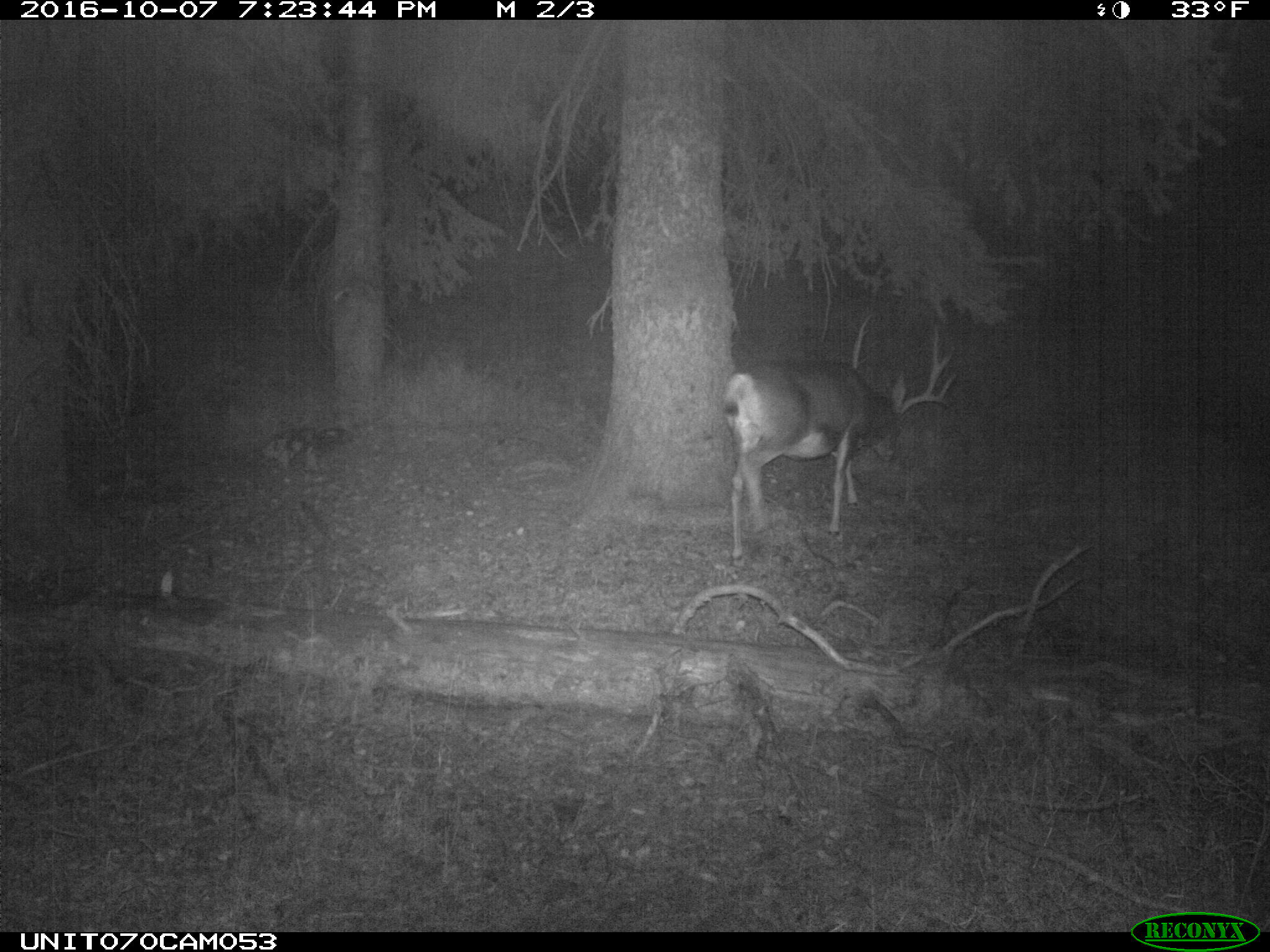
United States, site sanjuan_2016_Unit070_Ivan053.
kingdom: Animalia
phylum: Chordata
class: Mammalia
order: Artiodactyla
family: Cervidae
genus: Odocoileus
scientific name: Odocoileus hemionus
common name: mule deer